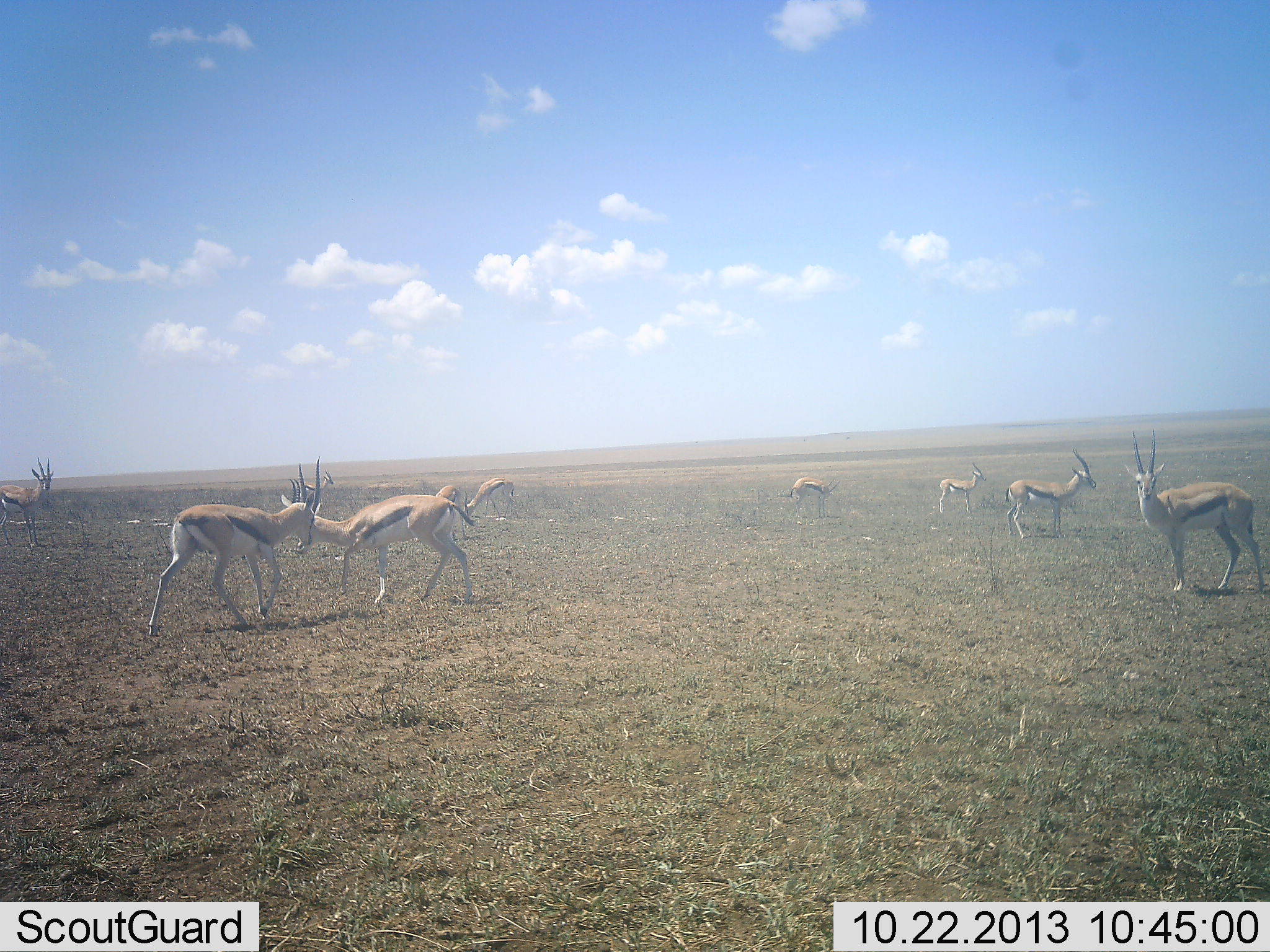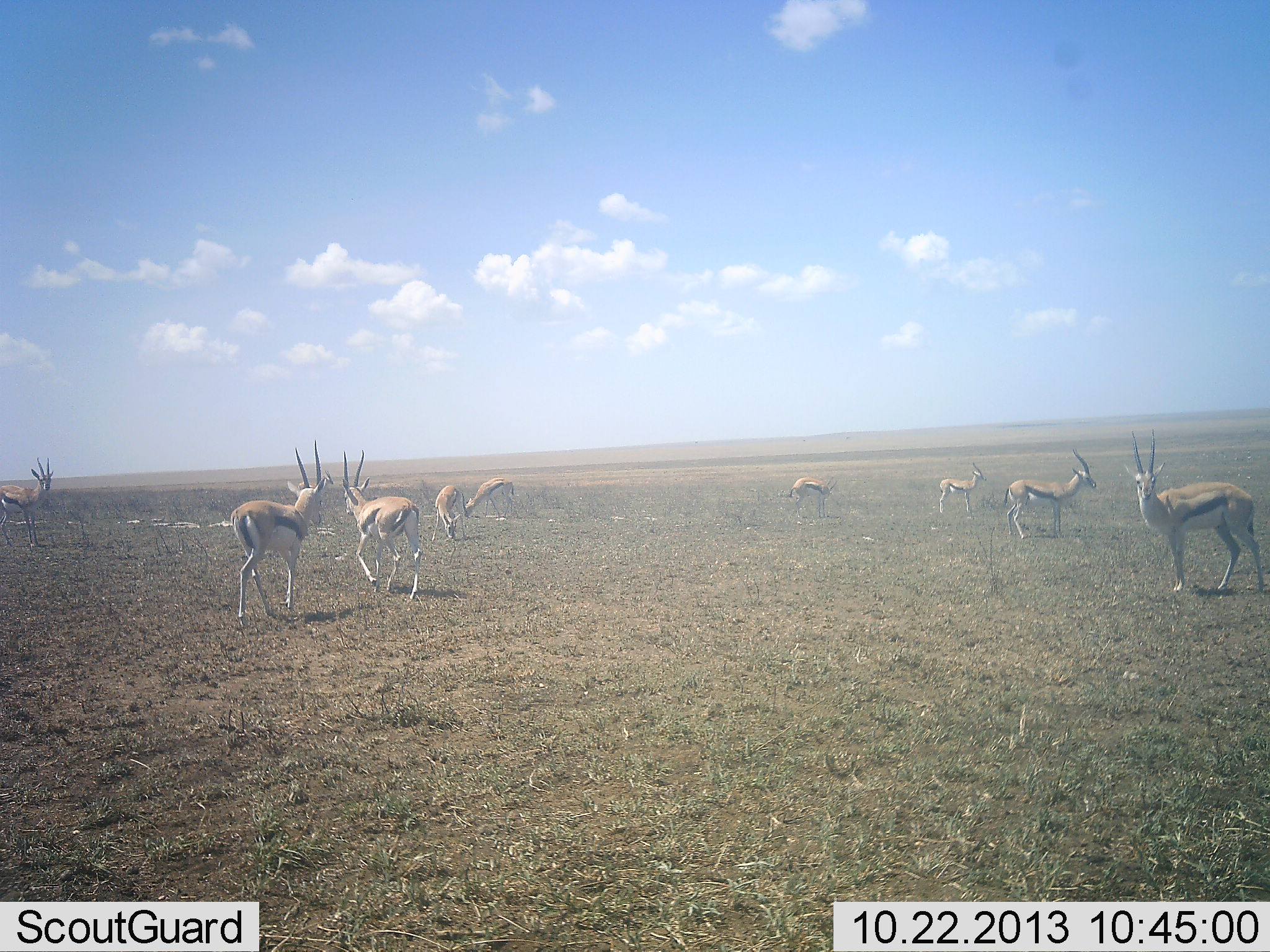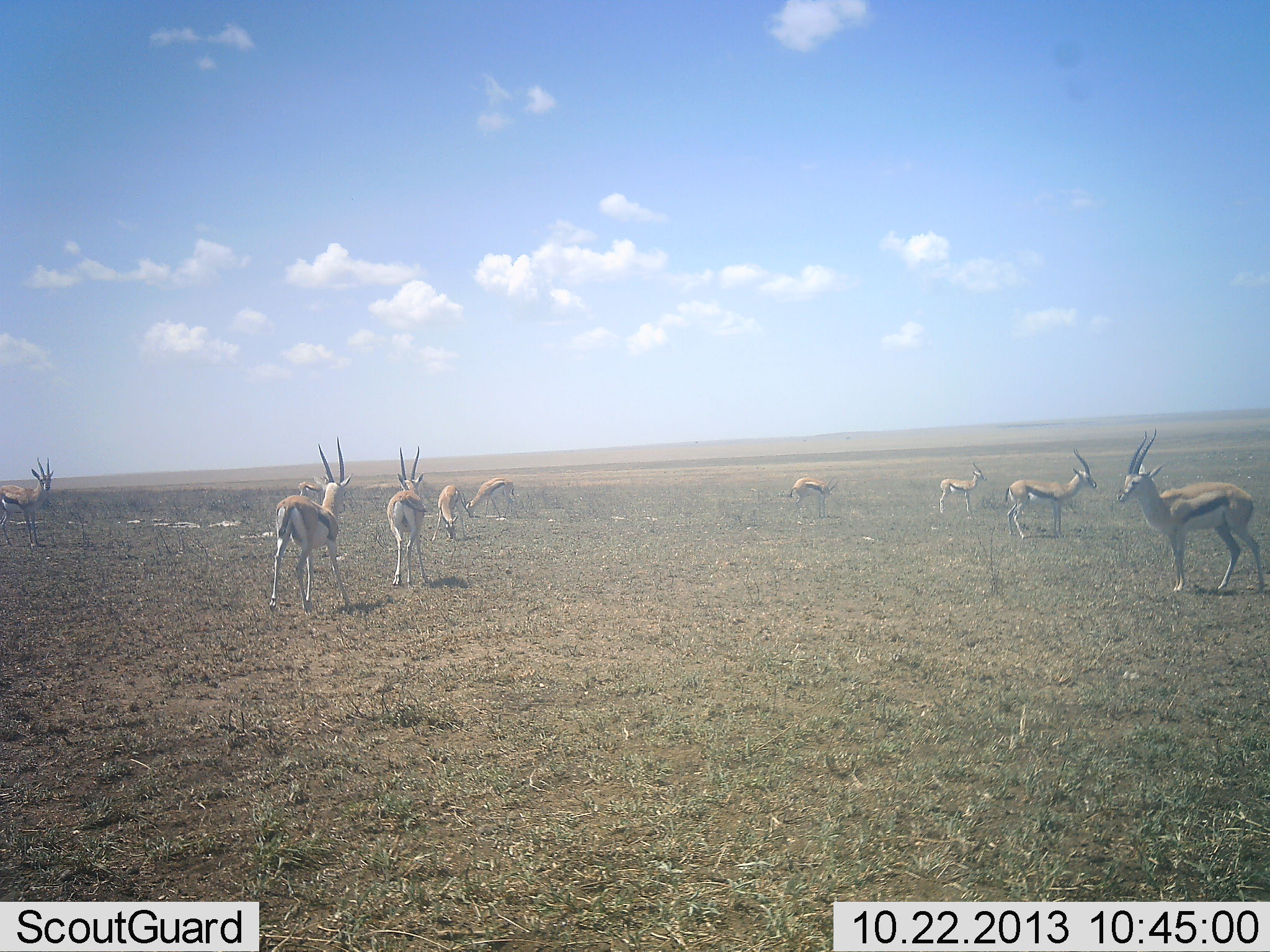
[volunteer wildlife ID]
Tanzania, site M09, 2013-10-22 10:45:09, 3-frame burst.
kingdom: Animalia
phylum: Chordata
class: Mammalia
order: Artiodactyla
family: Bovidae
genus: Eudorcas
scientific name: Eudorcas thomsonii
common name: thomson's gazelle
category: gazellethomsons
Gazellethomsons (thomson's gazelle) (Eudorcas thomsonii), count 9. Behavior (volunteer vote fractions): standing 90%, resting 10%, moving 20%, interacting 40%. Young present (vote fraction): 0%. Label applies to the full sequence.